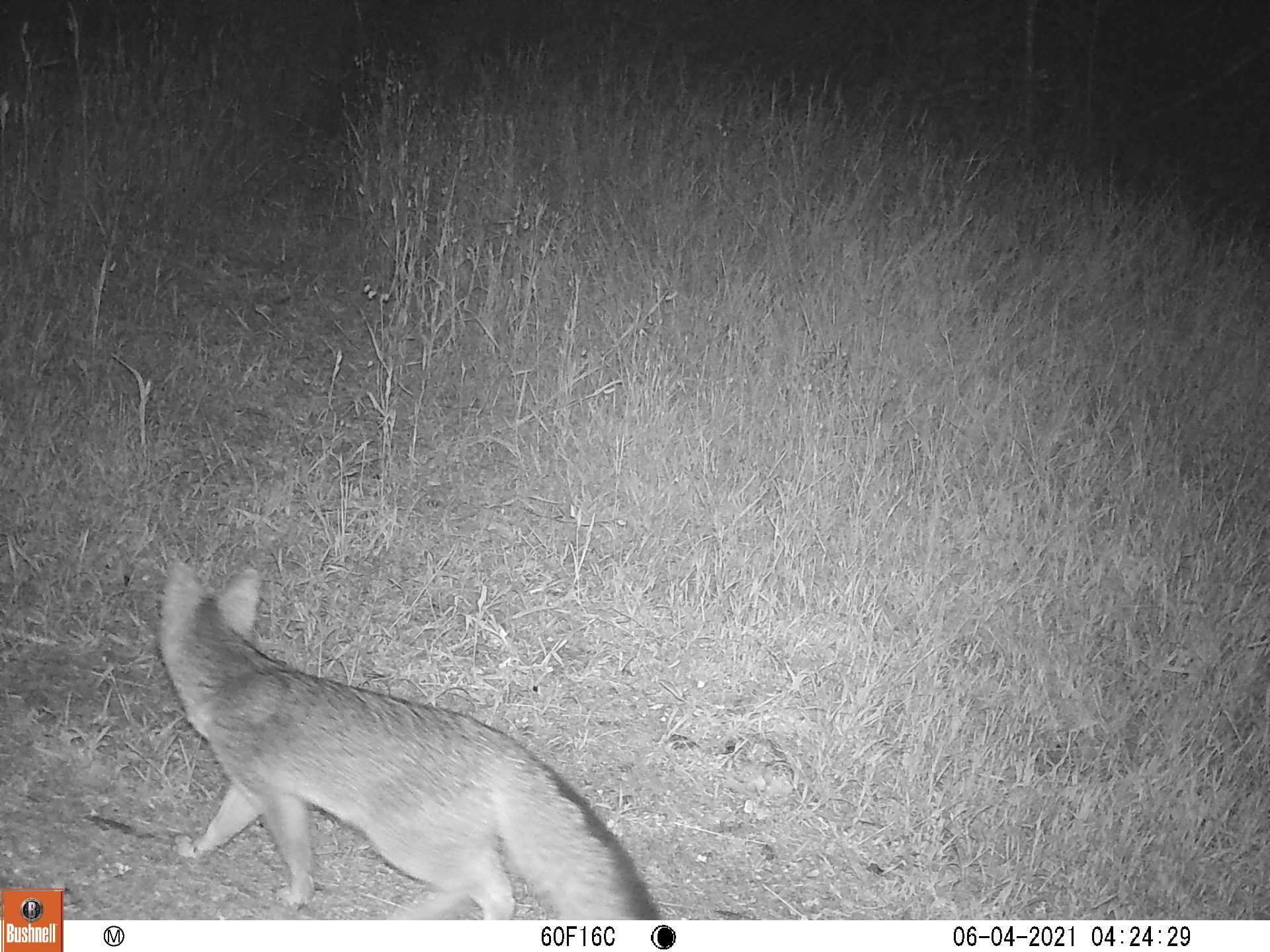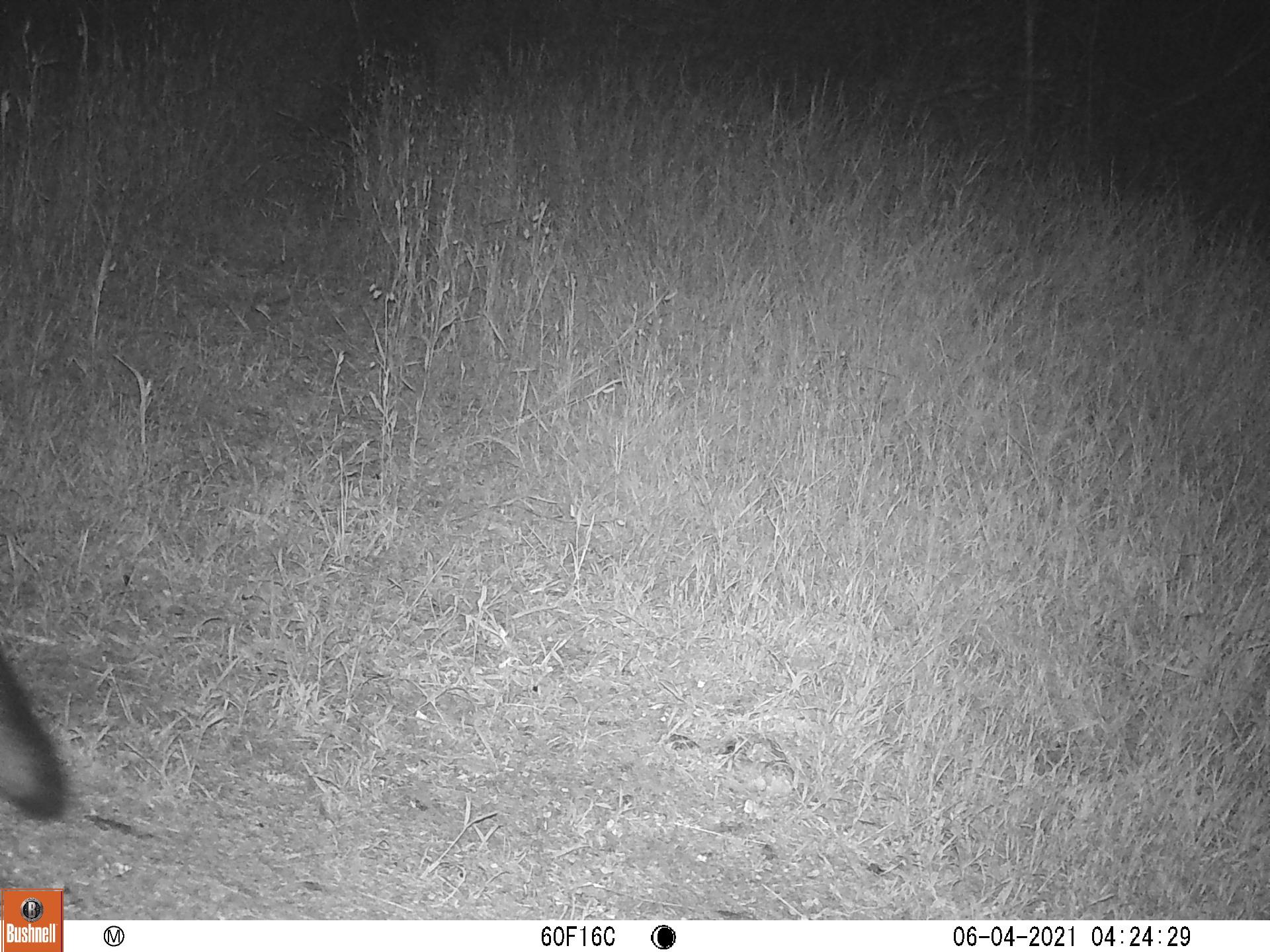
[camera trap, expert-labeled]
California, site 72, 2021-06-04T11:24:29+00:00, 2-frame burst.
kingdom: Animalia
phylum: Chordata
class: Mammalia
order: Carnivora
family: Canidae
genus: Urocyon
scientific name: Urocyon cinereoargenteus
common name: gray fox